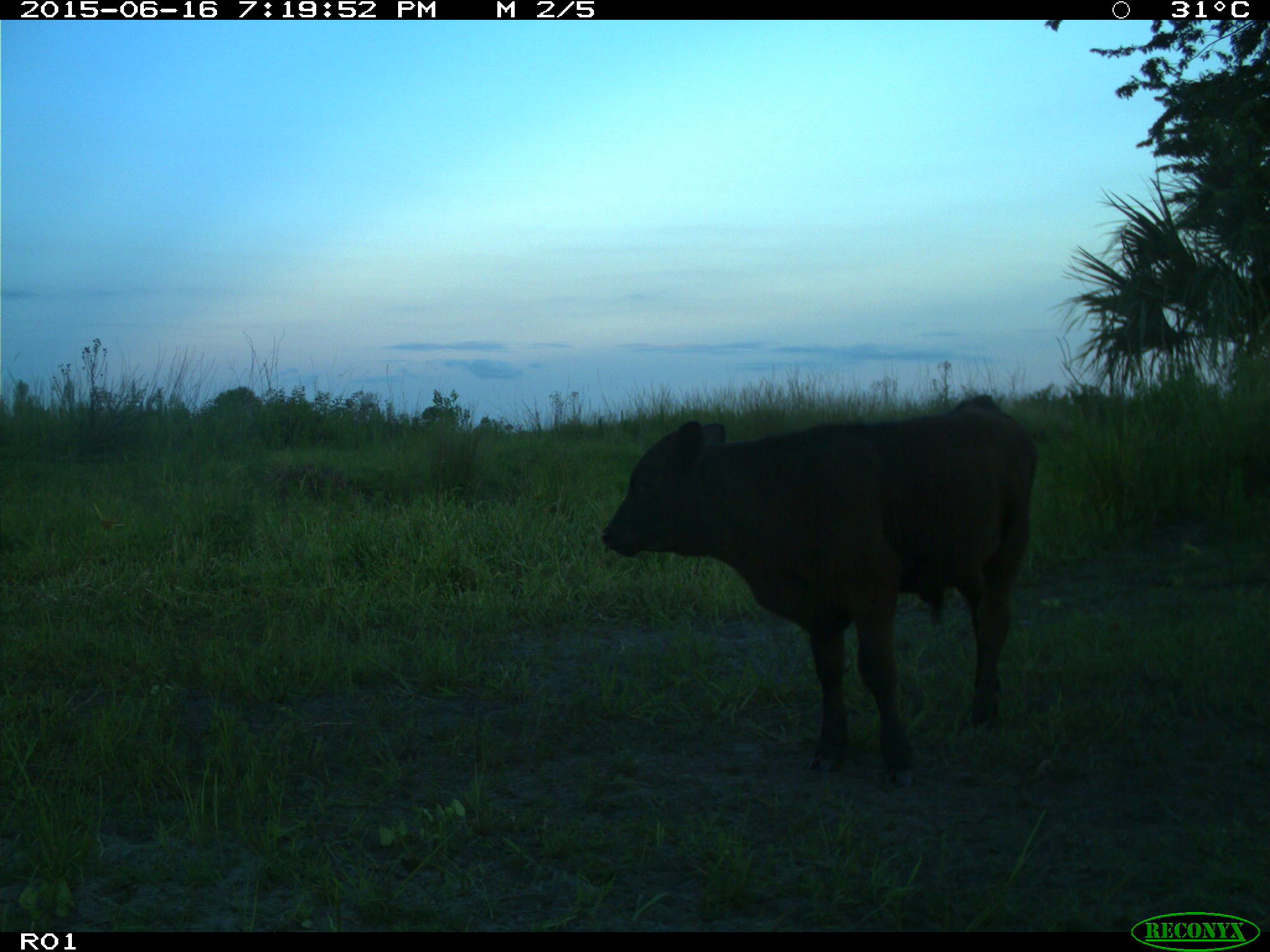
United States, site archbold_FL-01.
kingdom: Animalia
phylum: Chordata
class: Mammalia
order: Artiodactyla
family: Bovidae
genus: Bos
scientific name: Bos taurus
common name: domestic cow